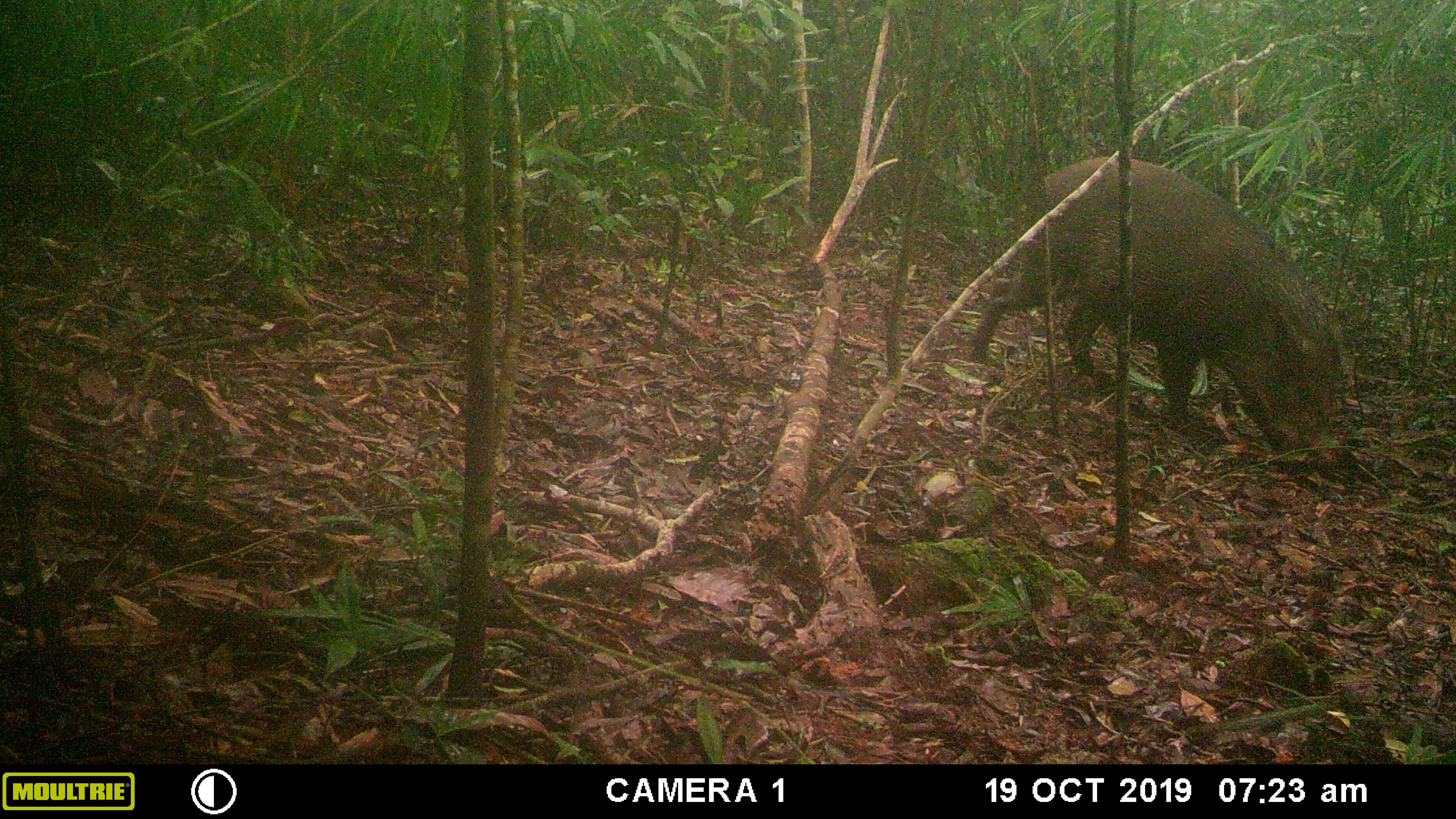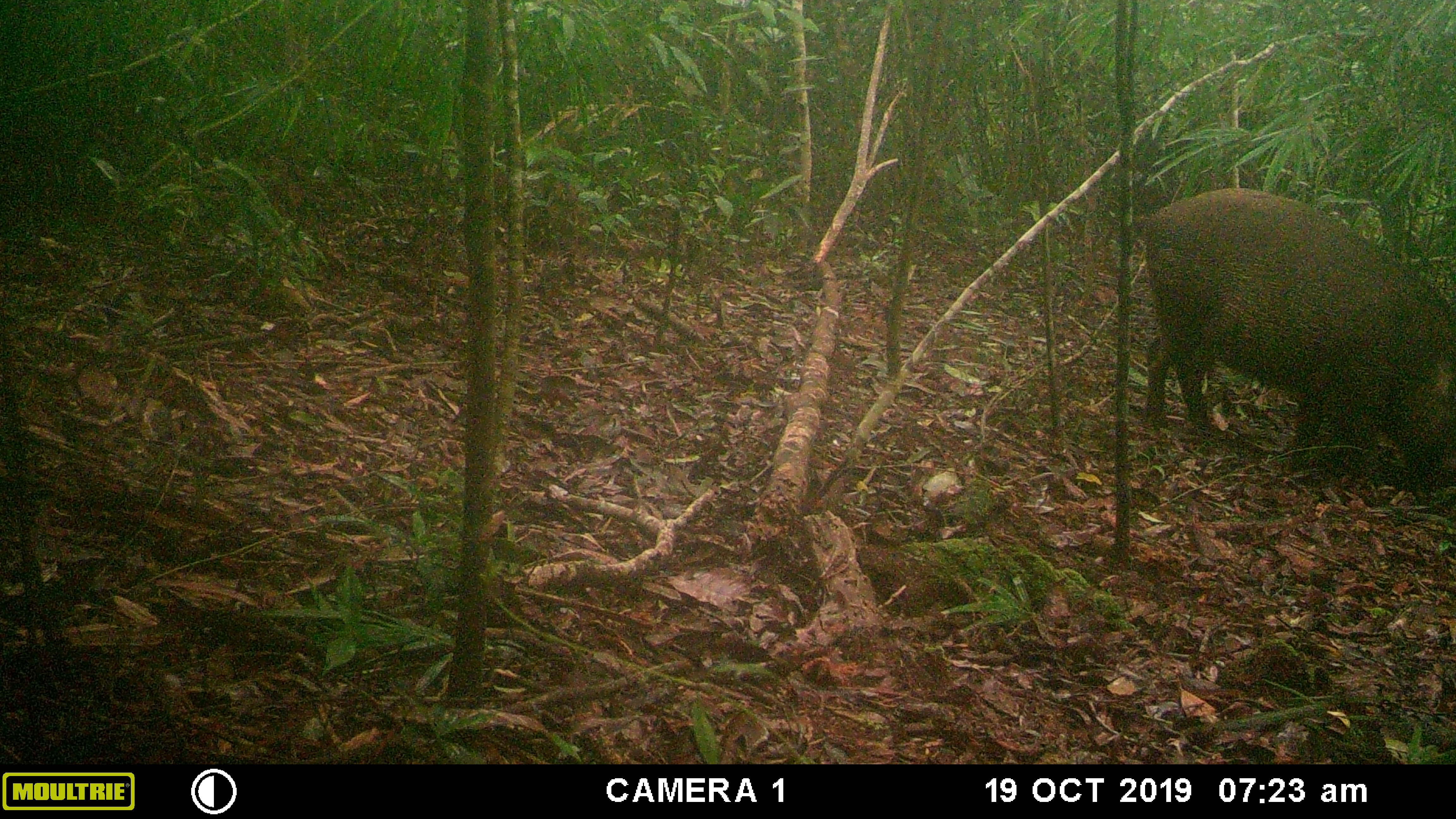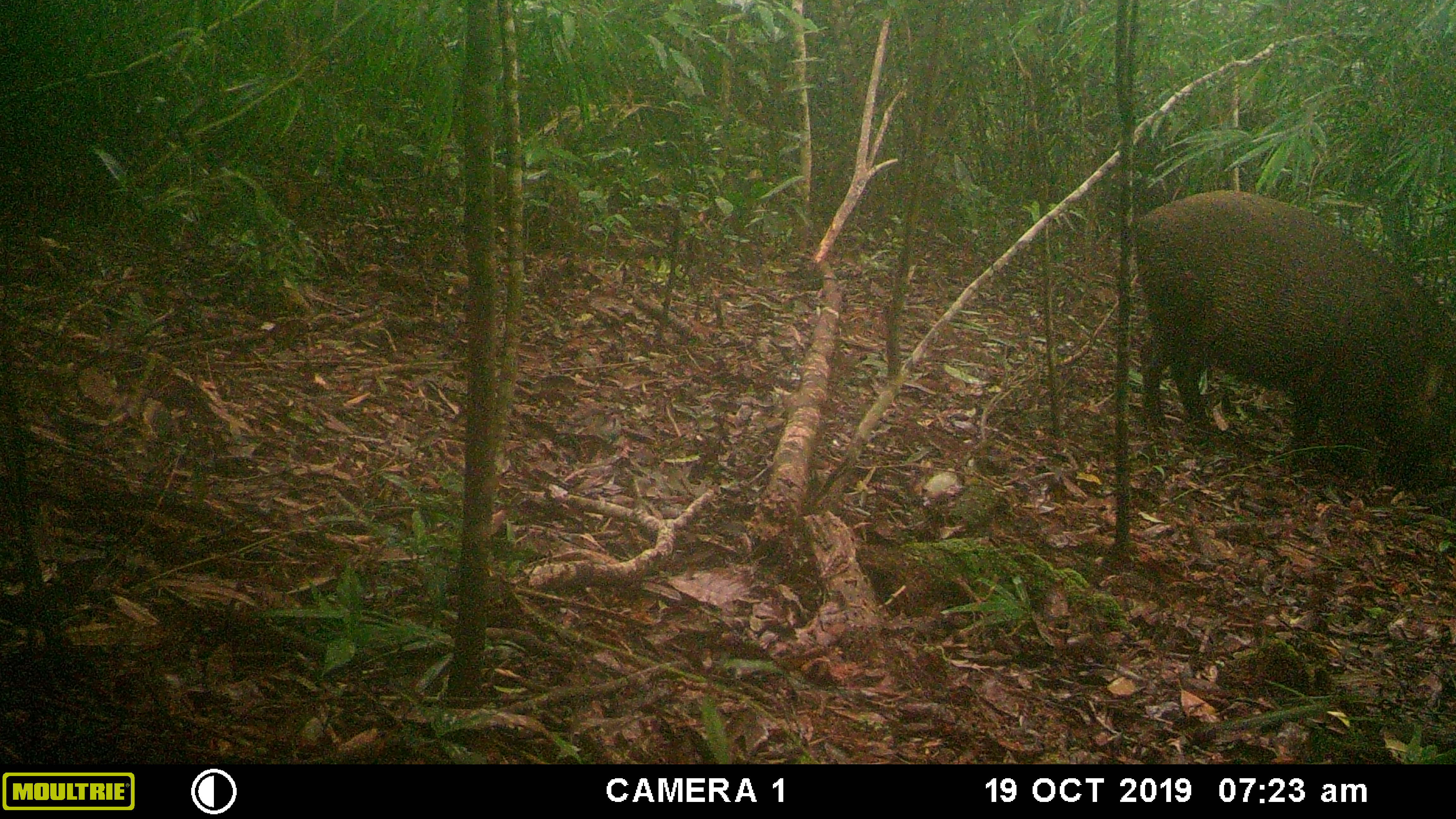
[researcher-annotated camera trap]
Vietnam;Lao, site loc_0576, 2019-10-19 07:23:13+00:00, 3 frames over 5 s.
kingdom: Animalia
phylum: Chordata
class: Mammalia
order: Artiodactyla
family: Suidae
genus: Sus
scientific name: Sus scrofa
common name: eurasian wild pig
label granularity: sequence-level